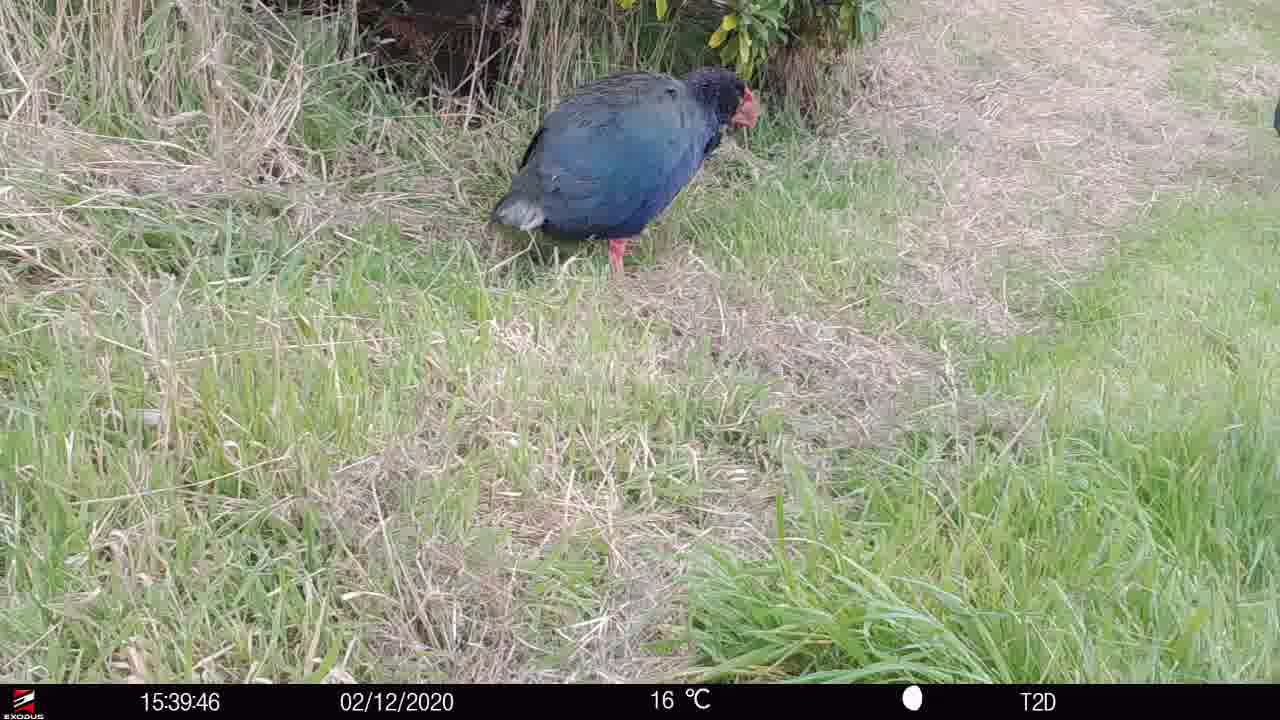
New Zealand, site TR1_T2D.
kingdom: Animalia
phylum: Chordata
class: Aves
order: Gruiformes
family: Rallidae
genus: Porphyrio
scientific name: Porphyrio mantelli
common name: takahe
Takahe (Porphyrio mantelli).